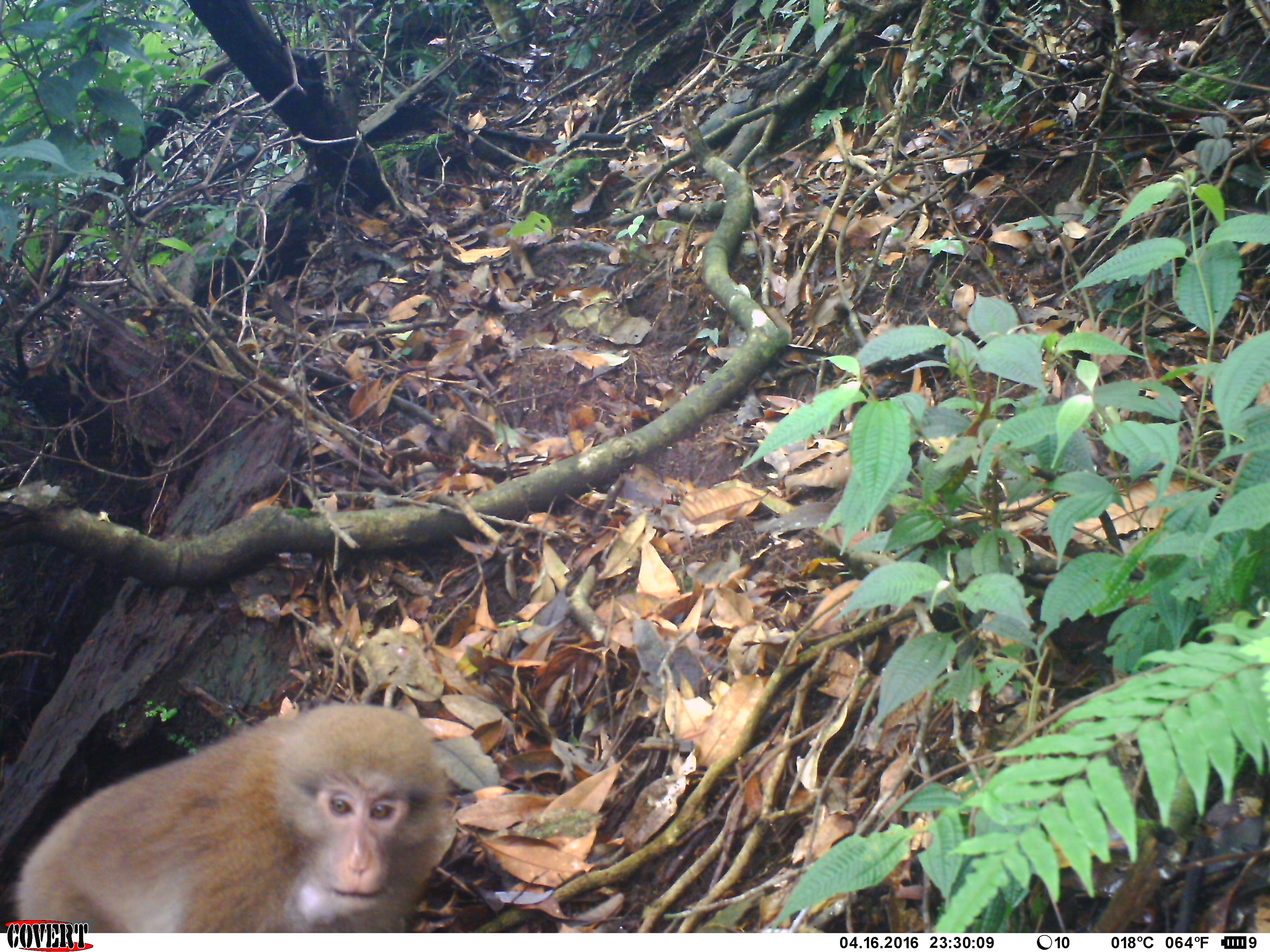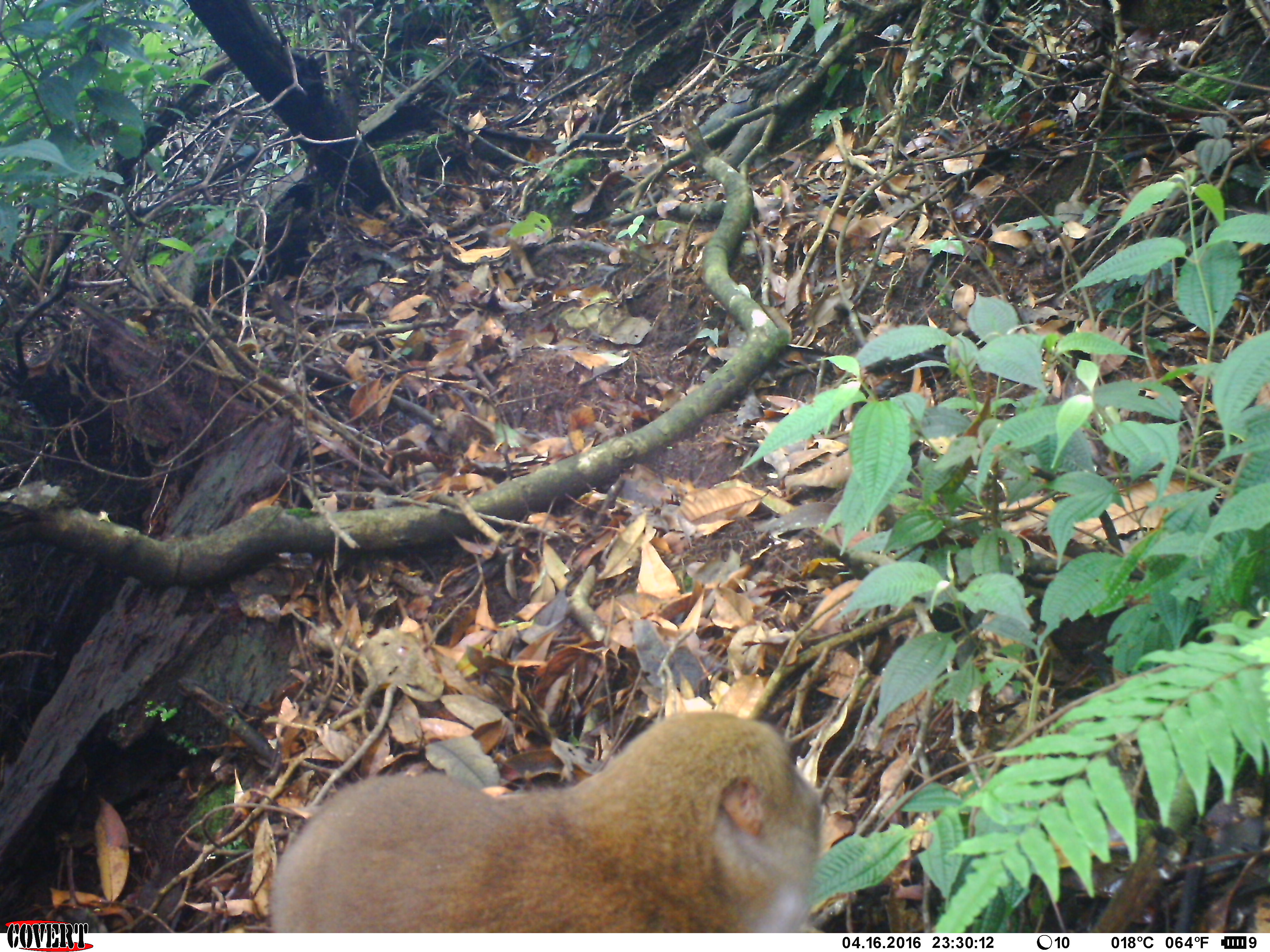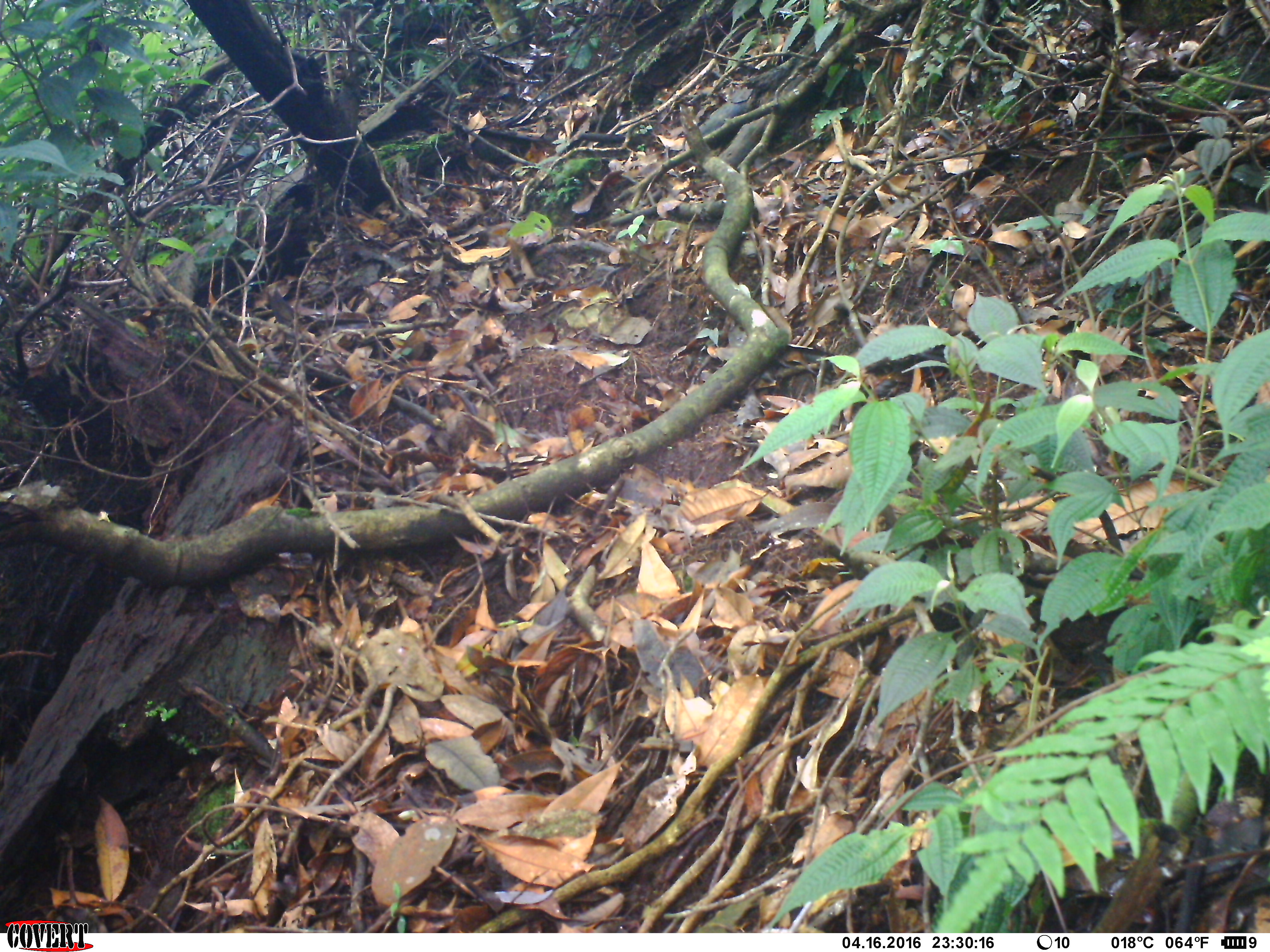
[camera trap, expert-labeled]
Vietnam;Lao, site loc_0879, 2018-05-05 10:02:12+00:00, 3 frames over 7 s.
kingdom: Animalia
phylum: Chordata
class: Mammalia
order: Primates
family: Cercopithecidae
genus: Macaca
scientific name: Macaca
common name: macaque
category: macaque not stump tailed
Macaque not stump tailed (macaque) (Macaca). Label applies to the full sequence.